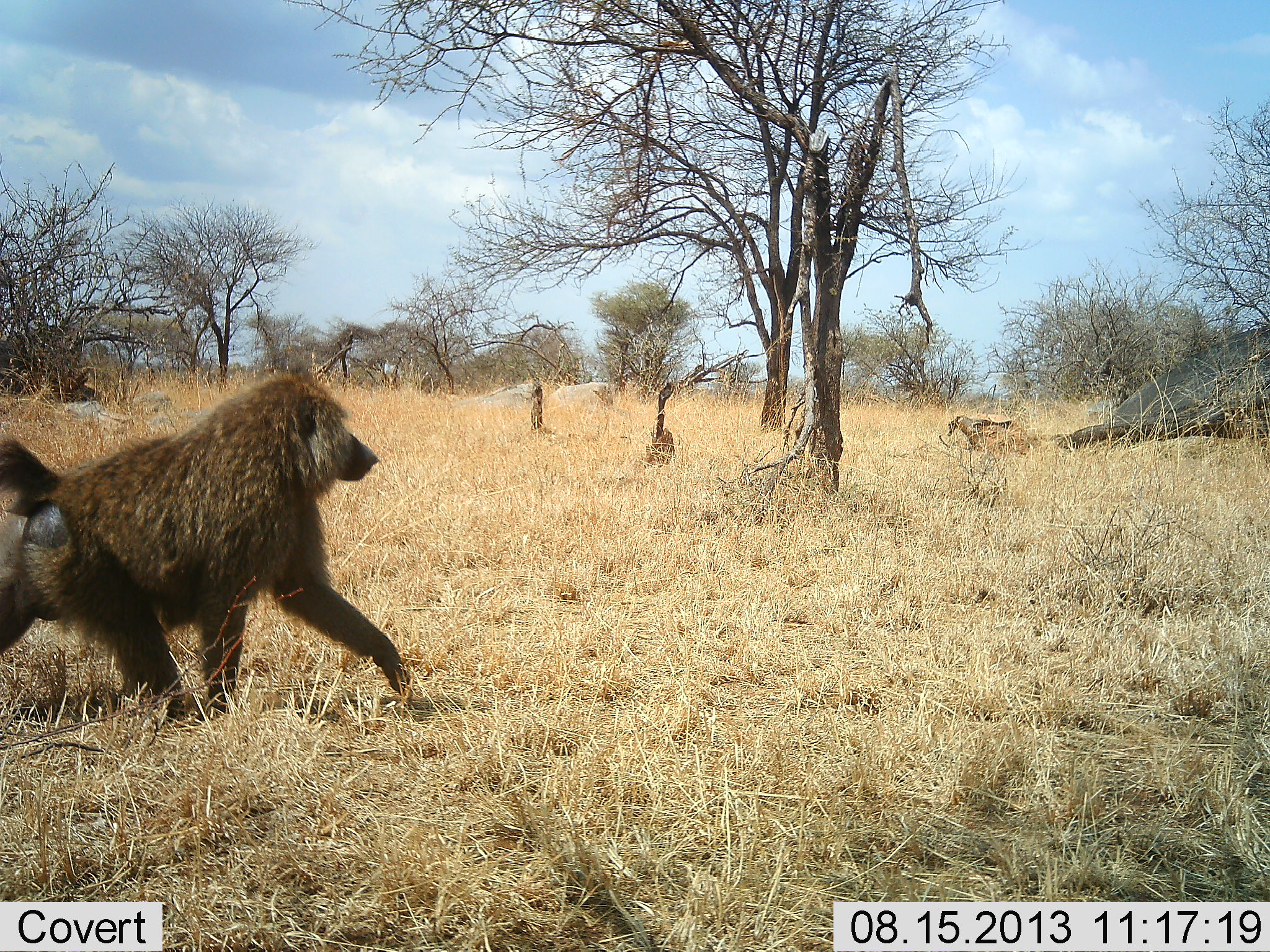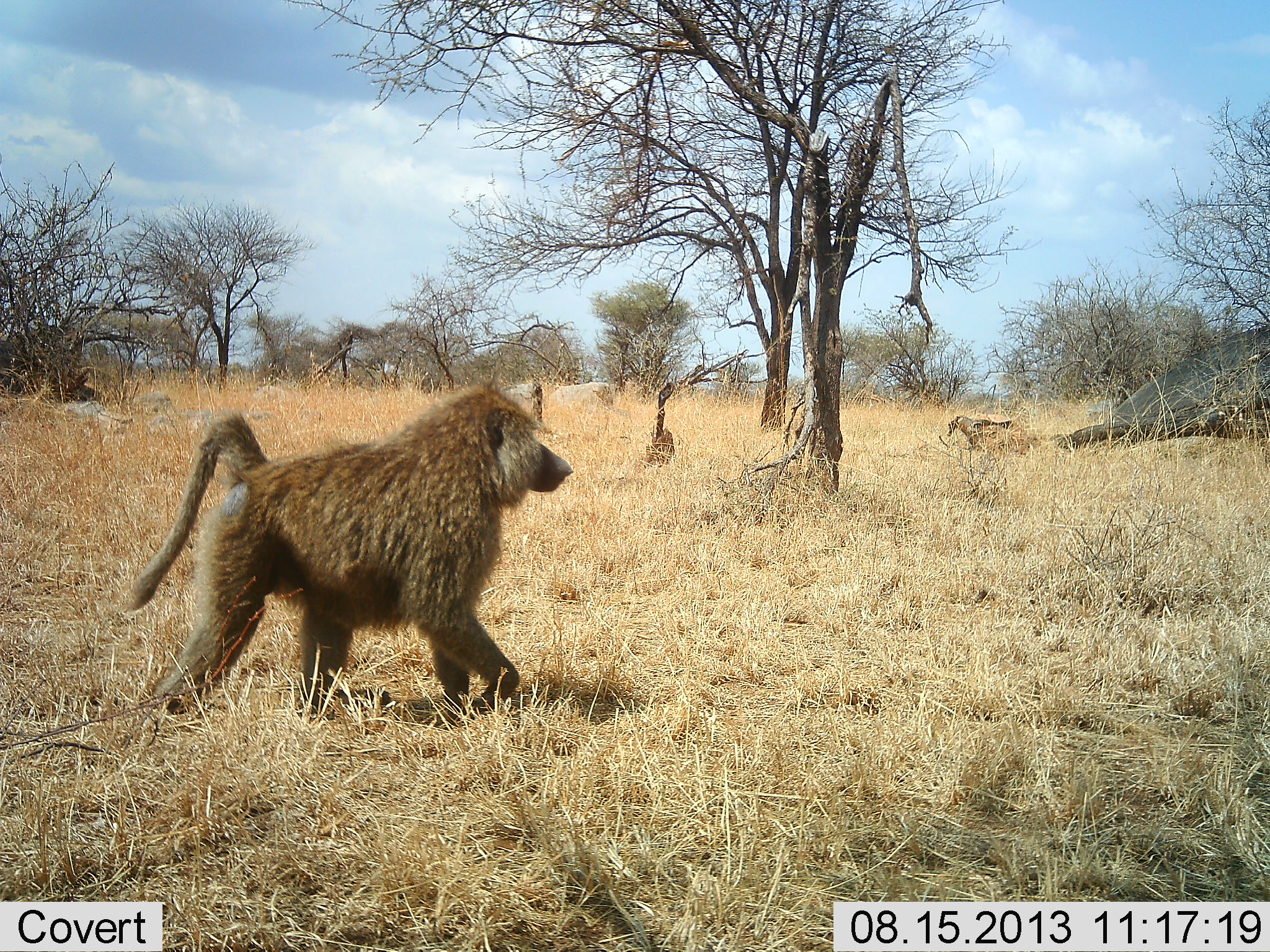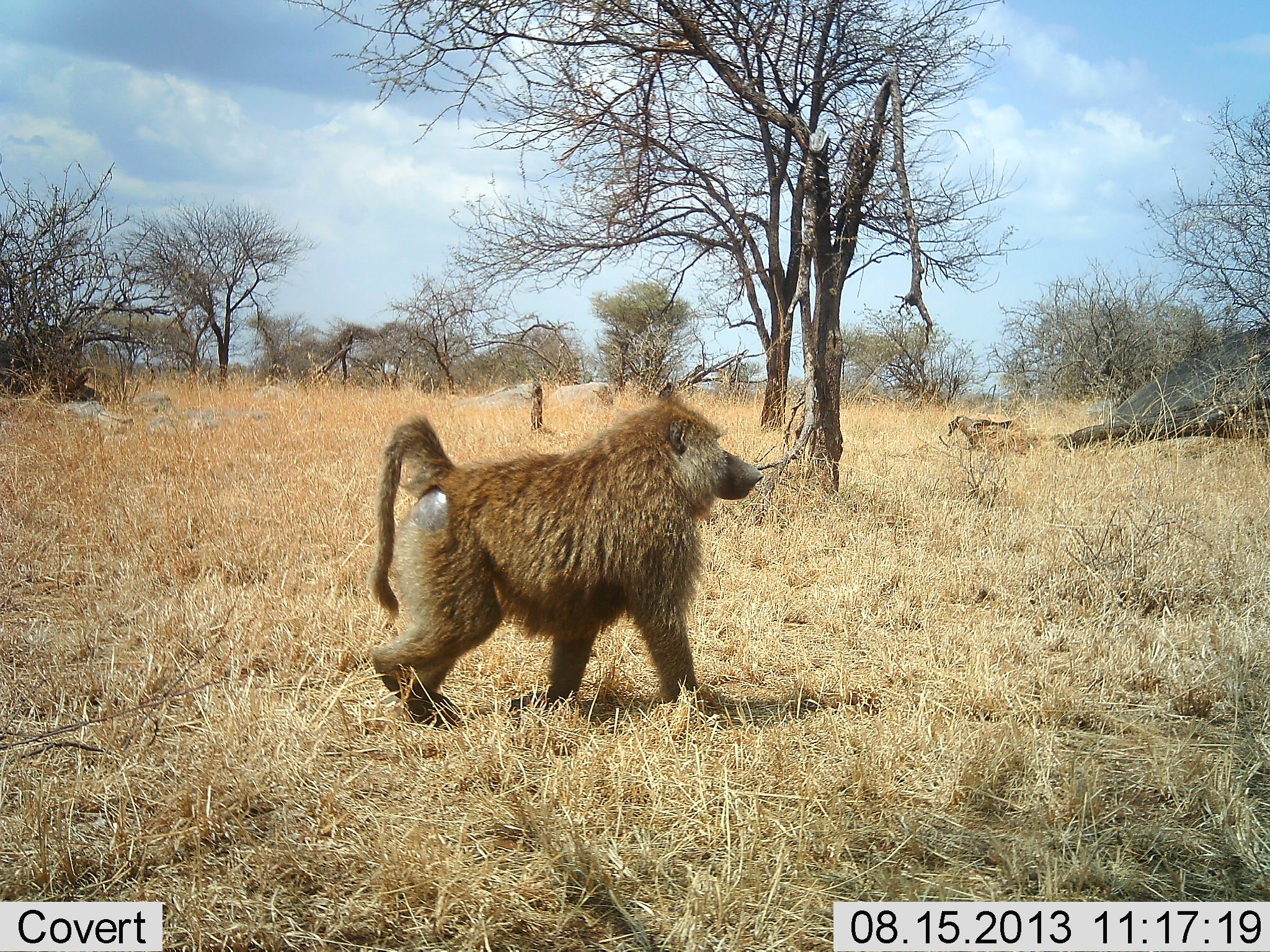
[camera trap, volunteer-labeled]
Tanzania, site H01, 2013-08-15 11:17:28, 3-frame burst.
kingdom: Animalia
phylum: Chordata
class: Mammalia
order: Primates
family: Cercopithecidae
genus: Papio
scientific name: Papio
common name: baboon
Baboon (Papio), count 1. Behavior (volunteer vote fractions): standing 10%, resting 0%, moving 100%, interacting 0%. Young present (vote fraction): 0%. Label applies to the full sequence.